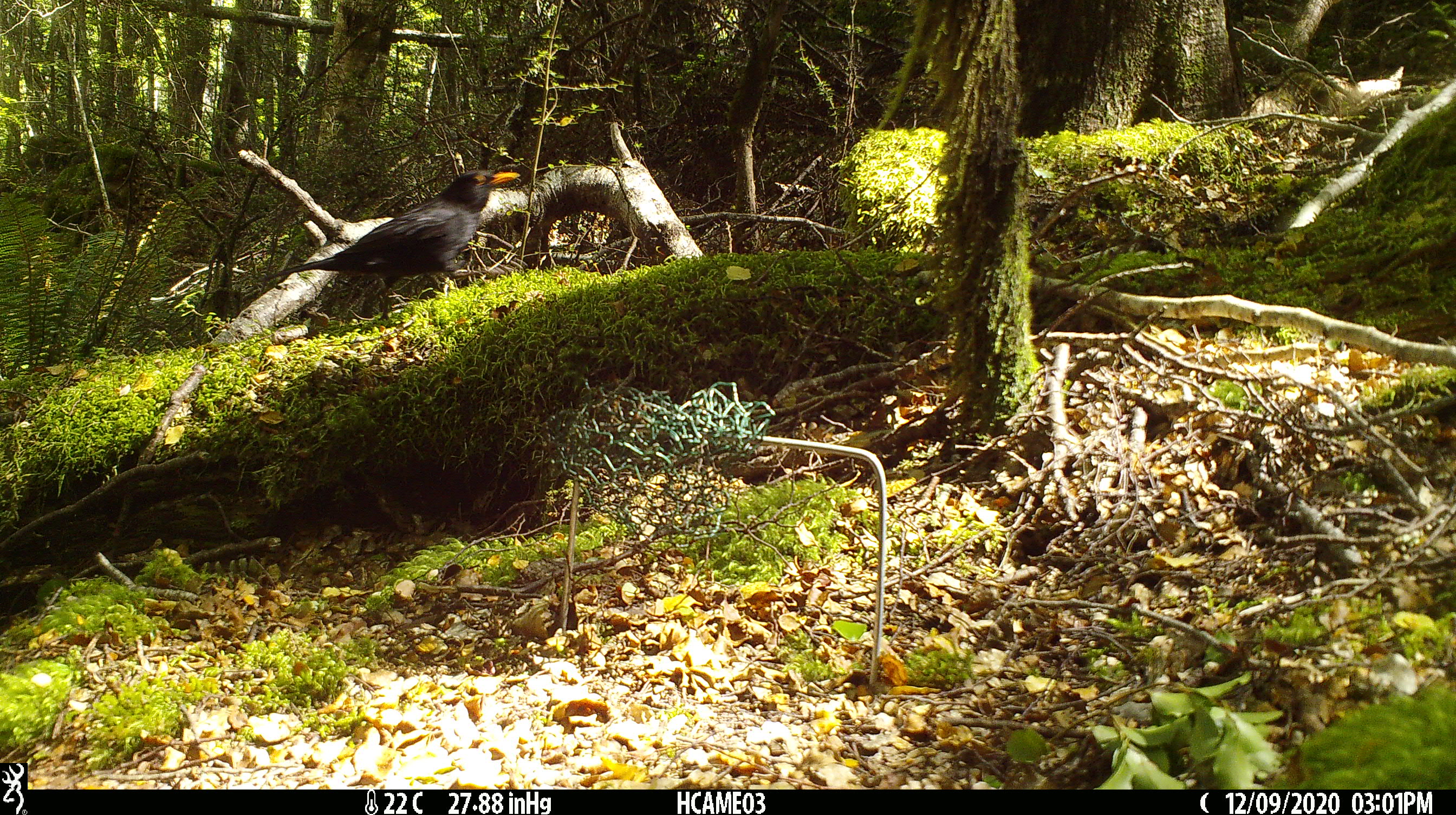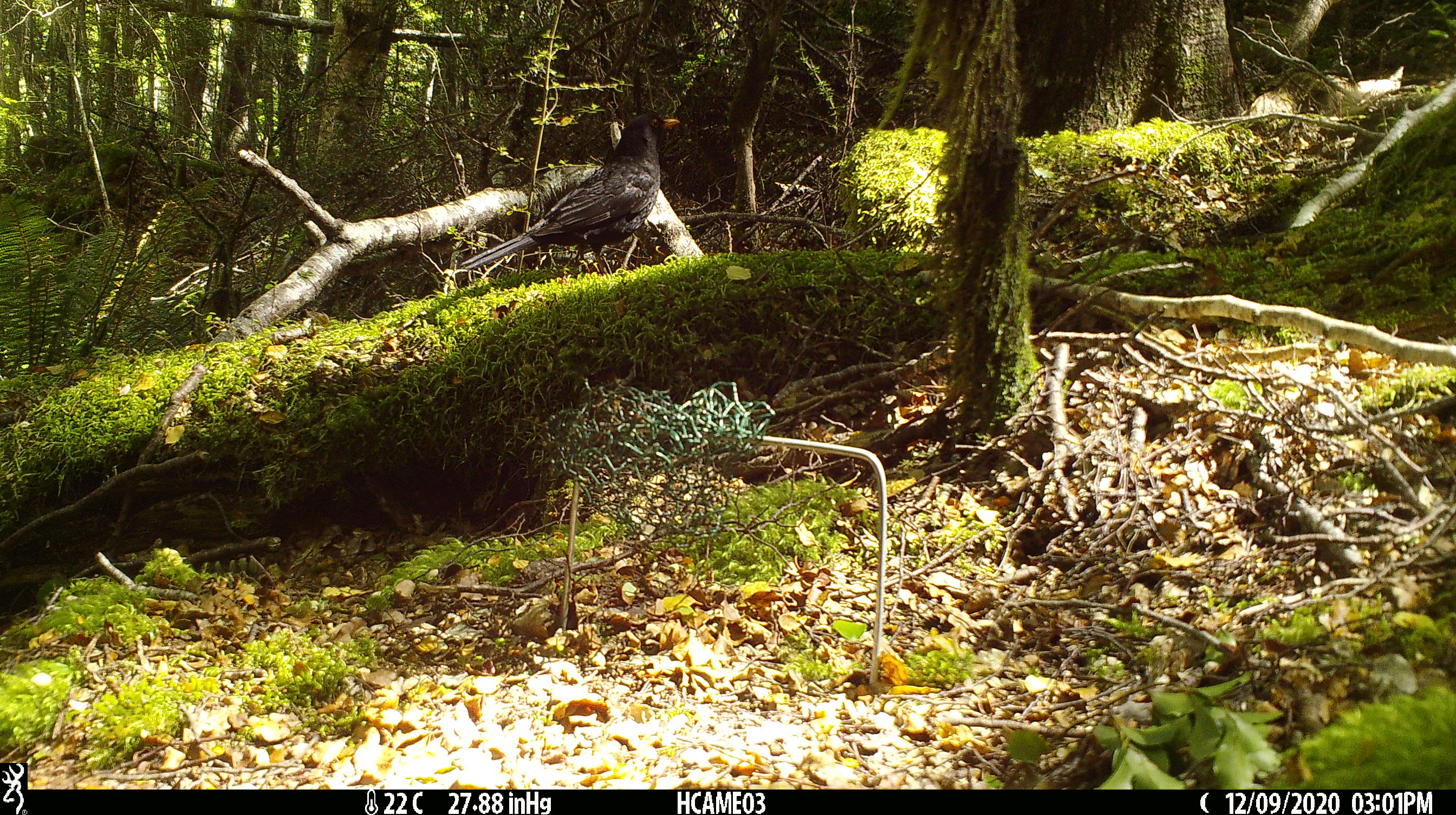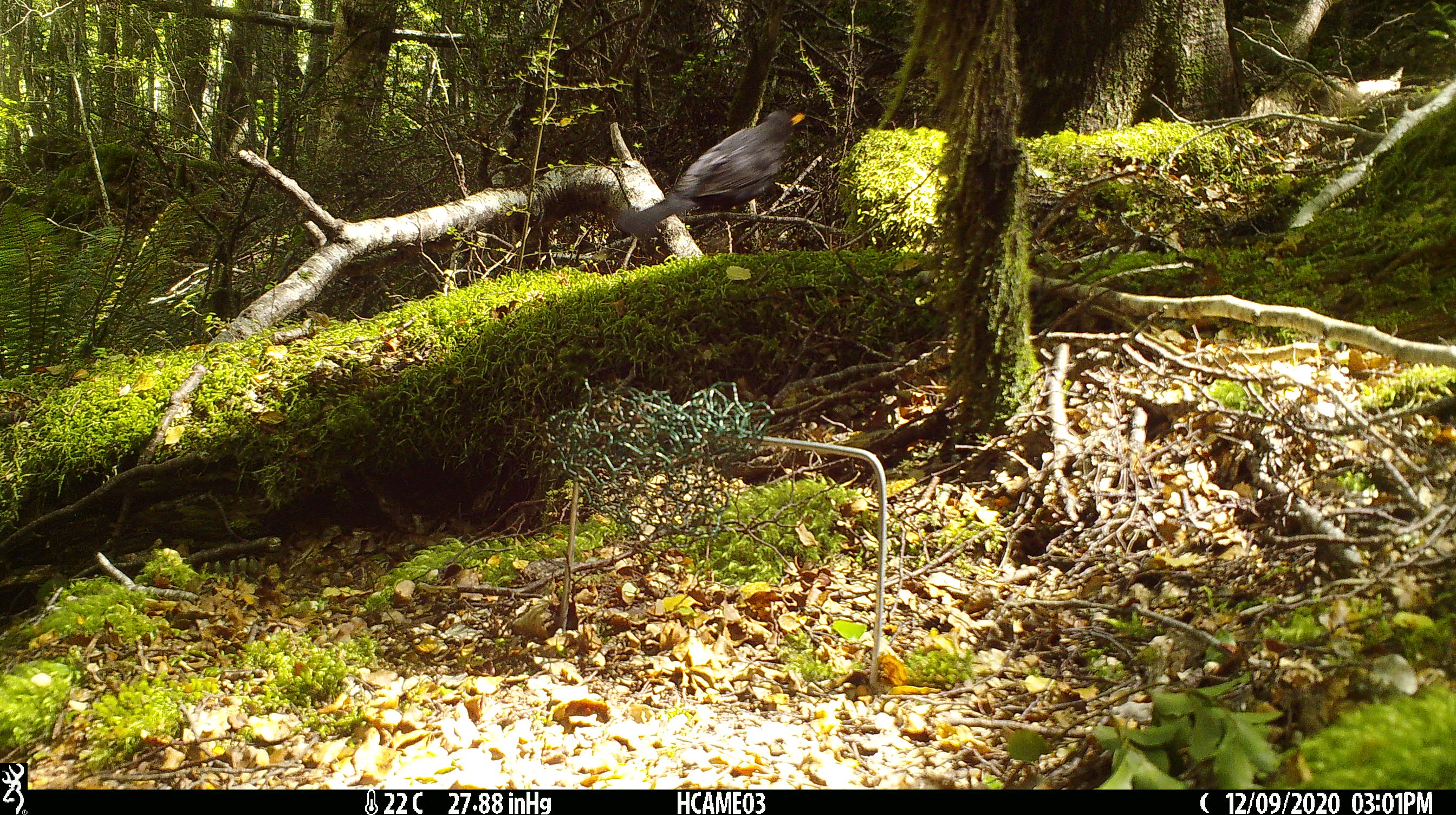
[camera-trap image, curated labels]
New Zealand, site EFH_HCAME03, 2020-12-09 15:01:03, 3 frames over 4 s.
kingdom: Animalia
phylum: Chordata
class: Aves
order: Passeriformes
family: Turdidae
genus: Turdus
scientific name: Turdus merula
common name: eurasian blackbird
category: blackbird